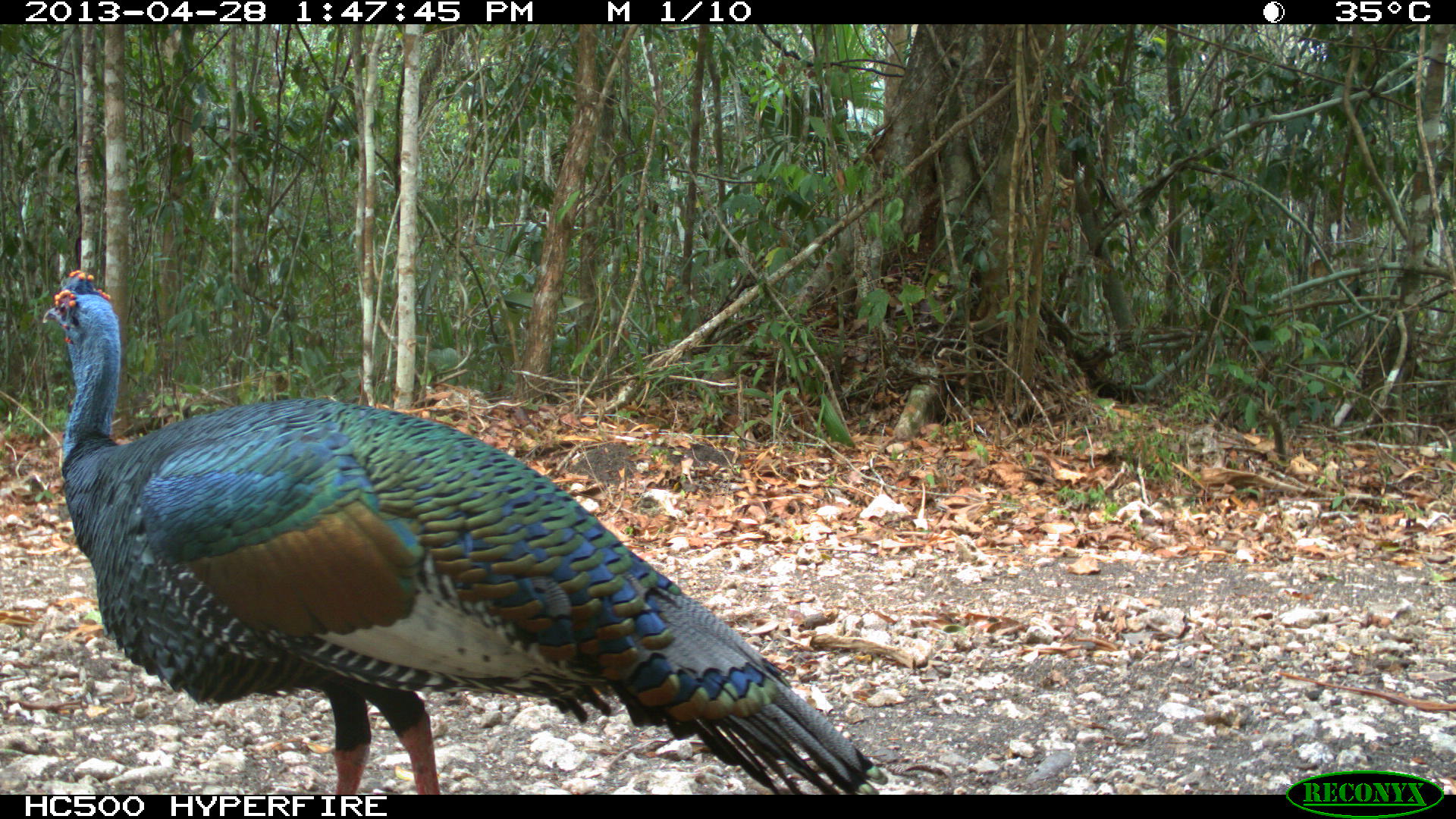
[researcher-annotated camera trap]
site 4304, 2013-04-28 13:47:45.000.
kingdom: Animalia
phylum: Chordata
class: Aves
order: Galliformes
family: Phasianidae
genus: Meleagris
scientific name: Meleagris ocellata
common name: ocellated turkey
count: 1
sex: male